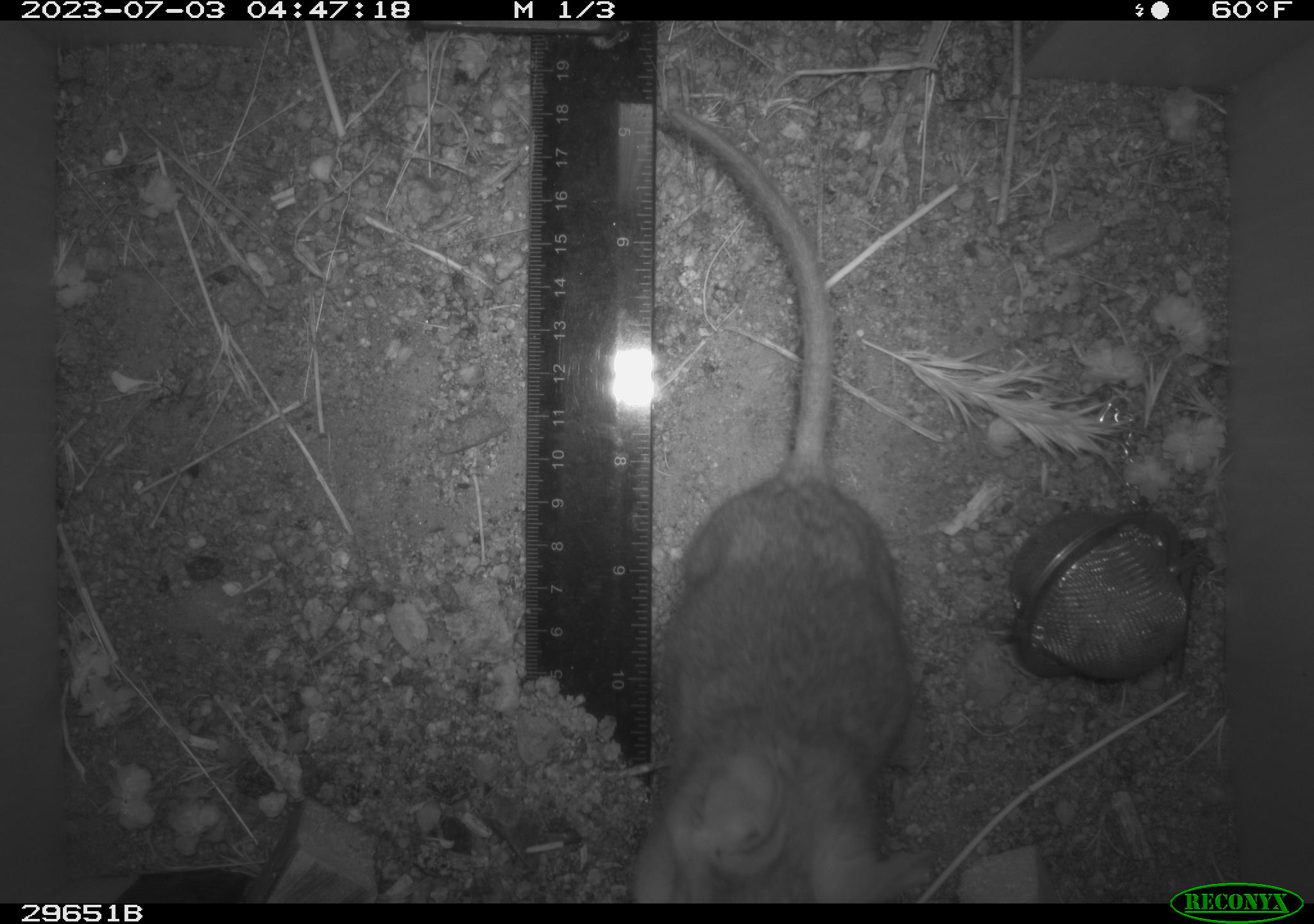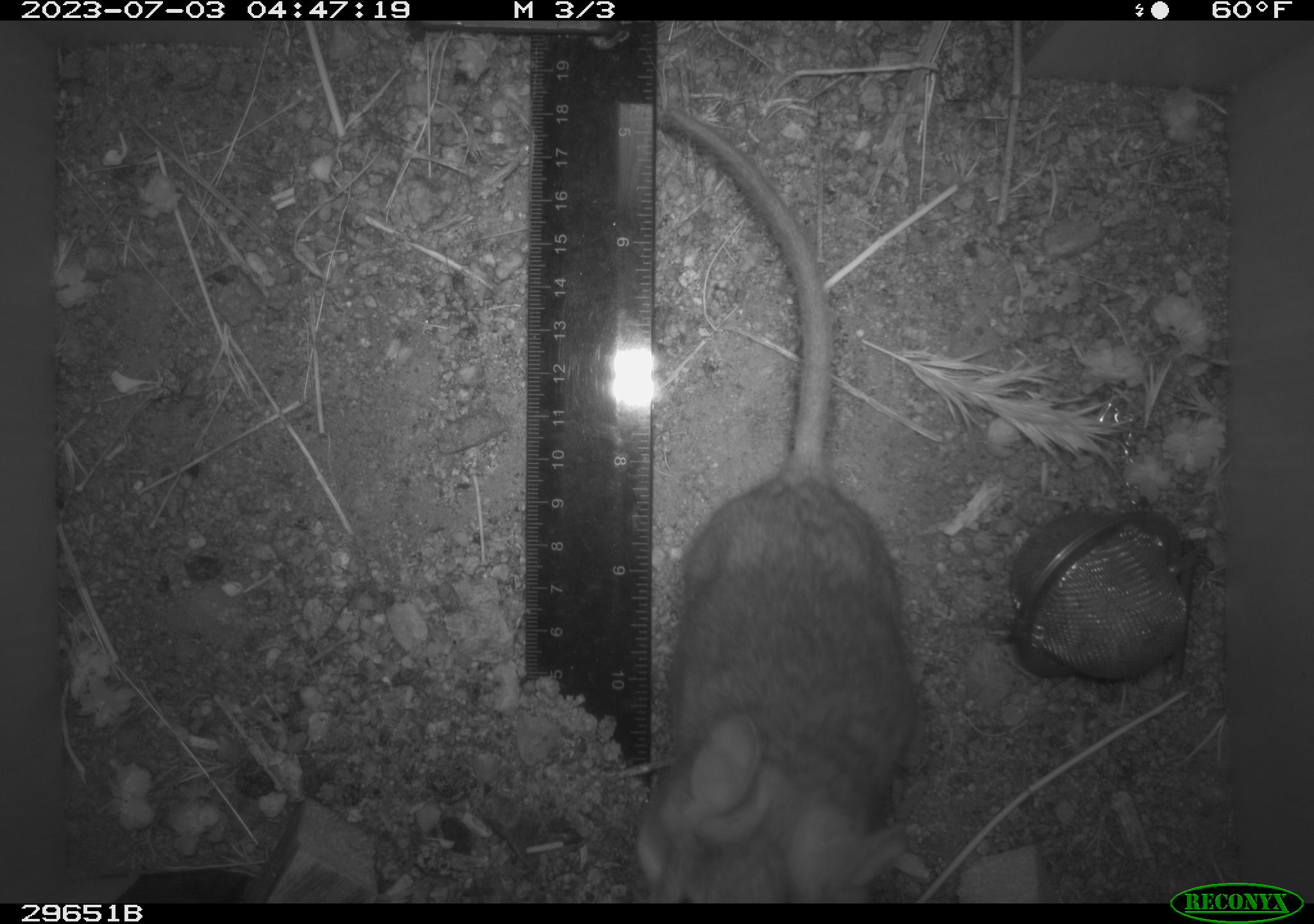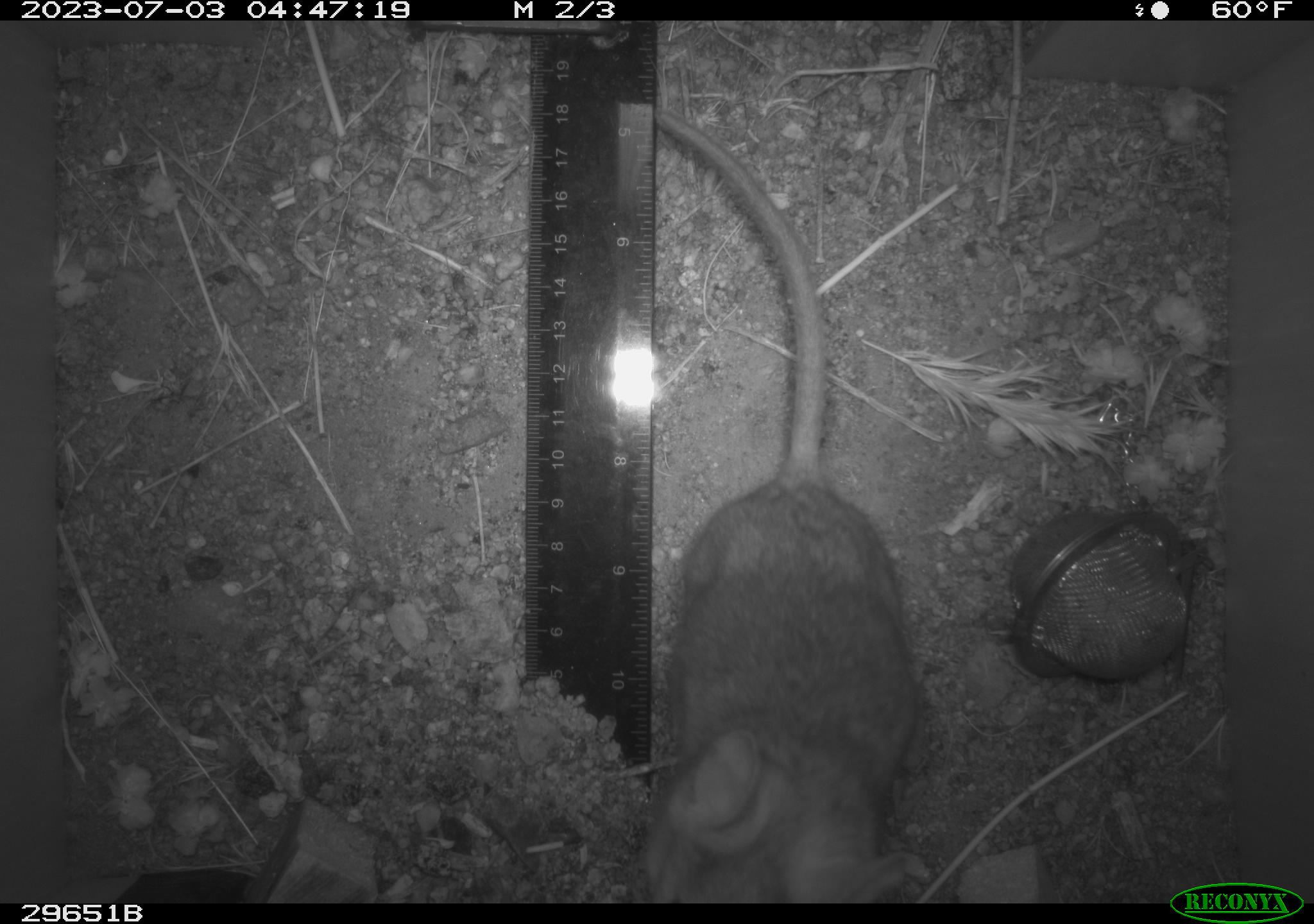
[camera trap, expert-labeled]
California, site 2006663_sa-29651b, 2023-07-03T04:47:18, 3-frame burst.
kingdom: Animalia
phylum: Chordata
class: Mammalia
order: Rodentia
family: Cricetidae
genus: Neotoma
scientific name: Neotoma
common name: pack rat or woodrat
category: neotoma species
Neotoma species (pack rat or woodrat) (Neotoma).